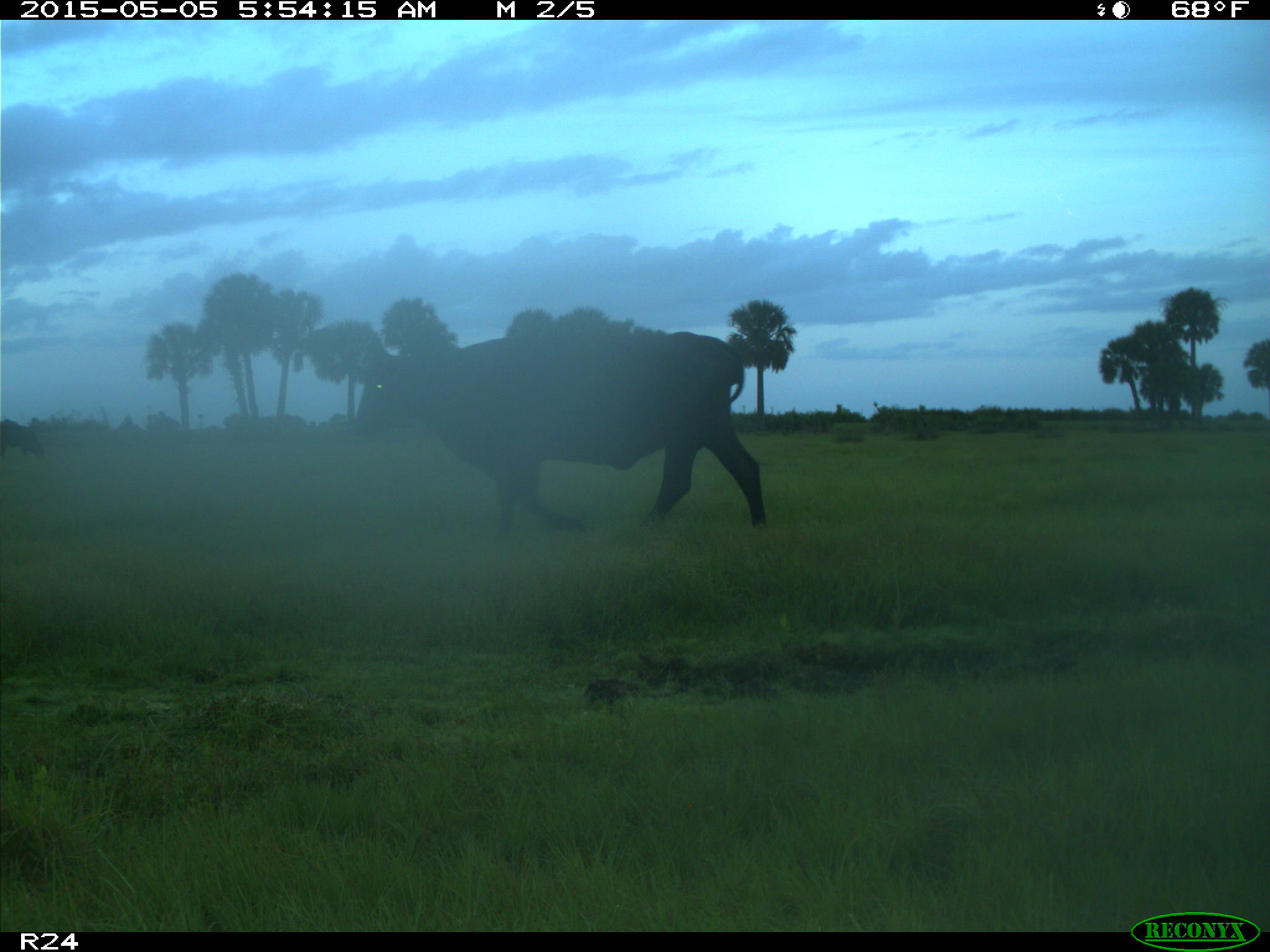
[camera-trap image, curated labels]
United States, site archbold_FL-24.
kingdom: Animalia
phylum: Chordata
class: Mammalia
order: Artiodactyla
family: Bovidae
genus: Bos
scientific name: Bos taurus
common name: domestic cow